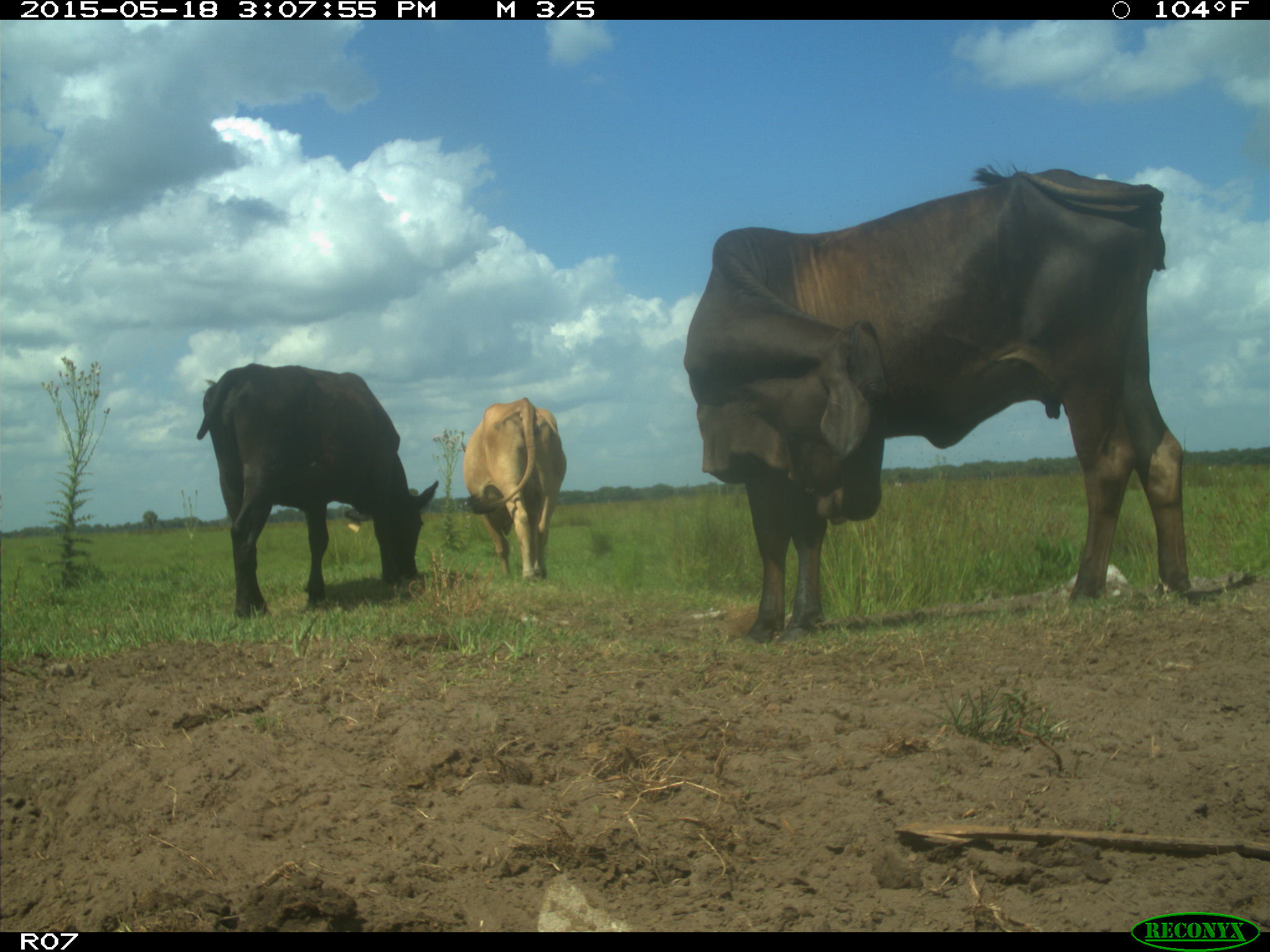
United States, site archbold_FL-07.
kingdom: Animalia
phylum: Chordata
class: Mammalia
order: Artiodactyla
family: Bovidae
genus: Bos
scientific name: Bos taurus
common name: domestic cow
Bos taurus (domestic cow).